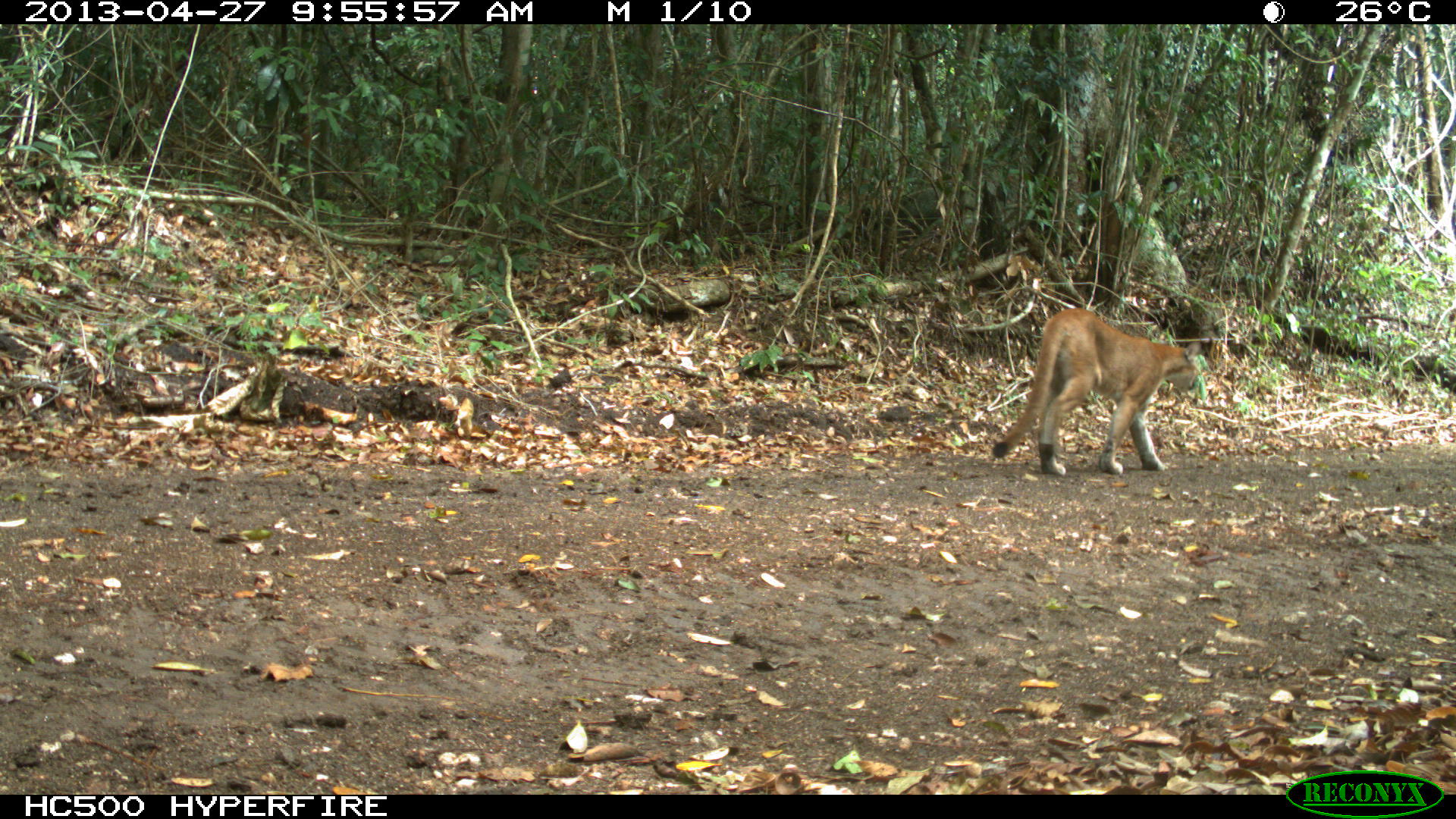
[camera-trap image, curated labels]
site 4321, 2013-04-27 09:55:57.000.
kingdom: Animalia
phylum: Chordata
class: Mammalia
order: Carnivora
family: Felidae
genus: Puma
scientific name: Puma concolor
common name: mountain lion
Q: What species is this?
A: Puma concolor (mountain lion).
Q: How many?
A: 1.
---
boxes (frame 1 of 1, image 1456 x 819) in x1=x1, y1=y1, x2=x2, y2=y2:
puma concolor: x1=987, y1=306, x2=1204, y2=476